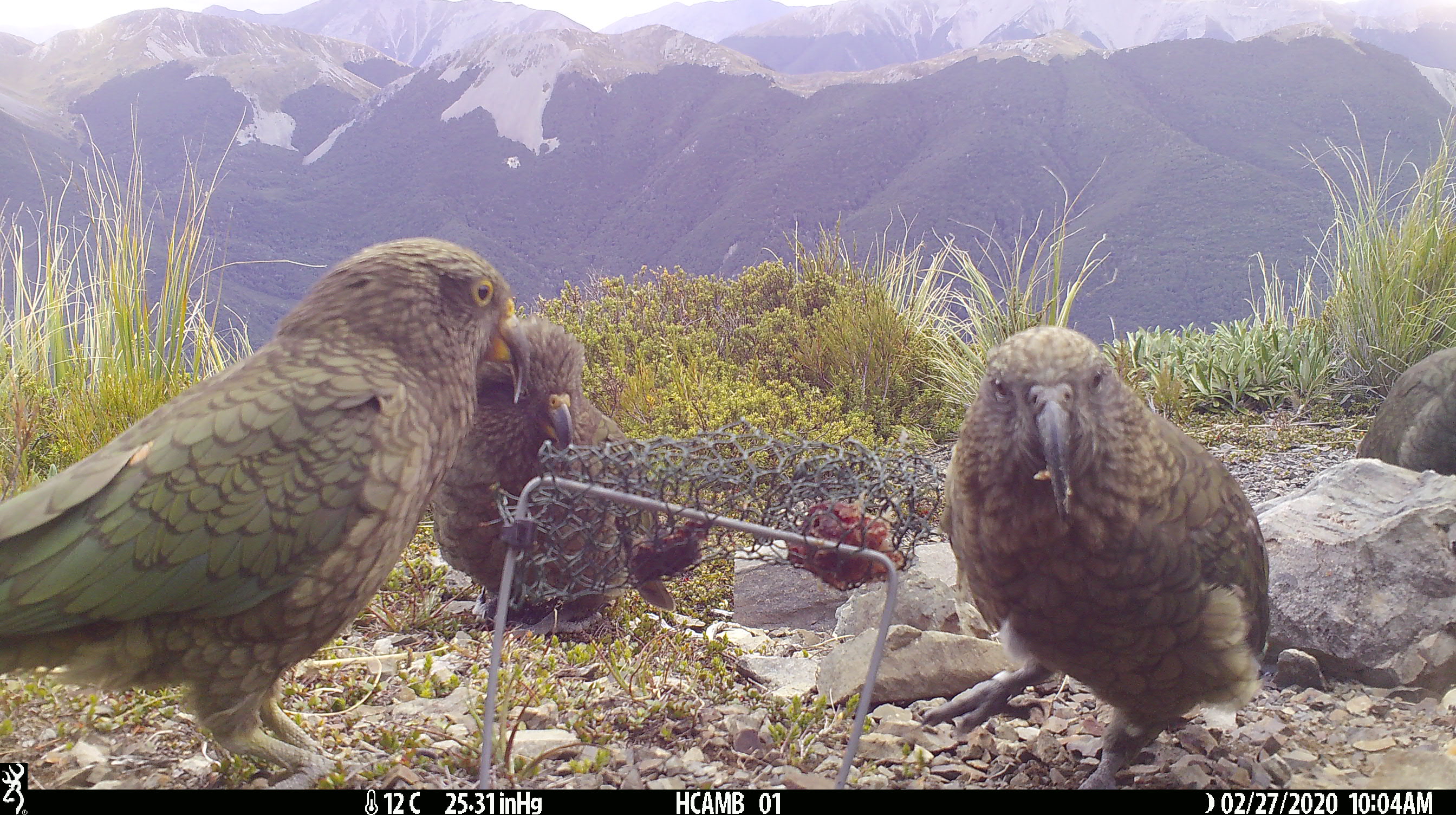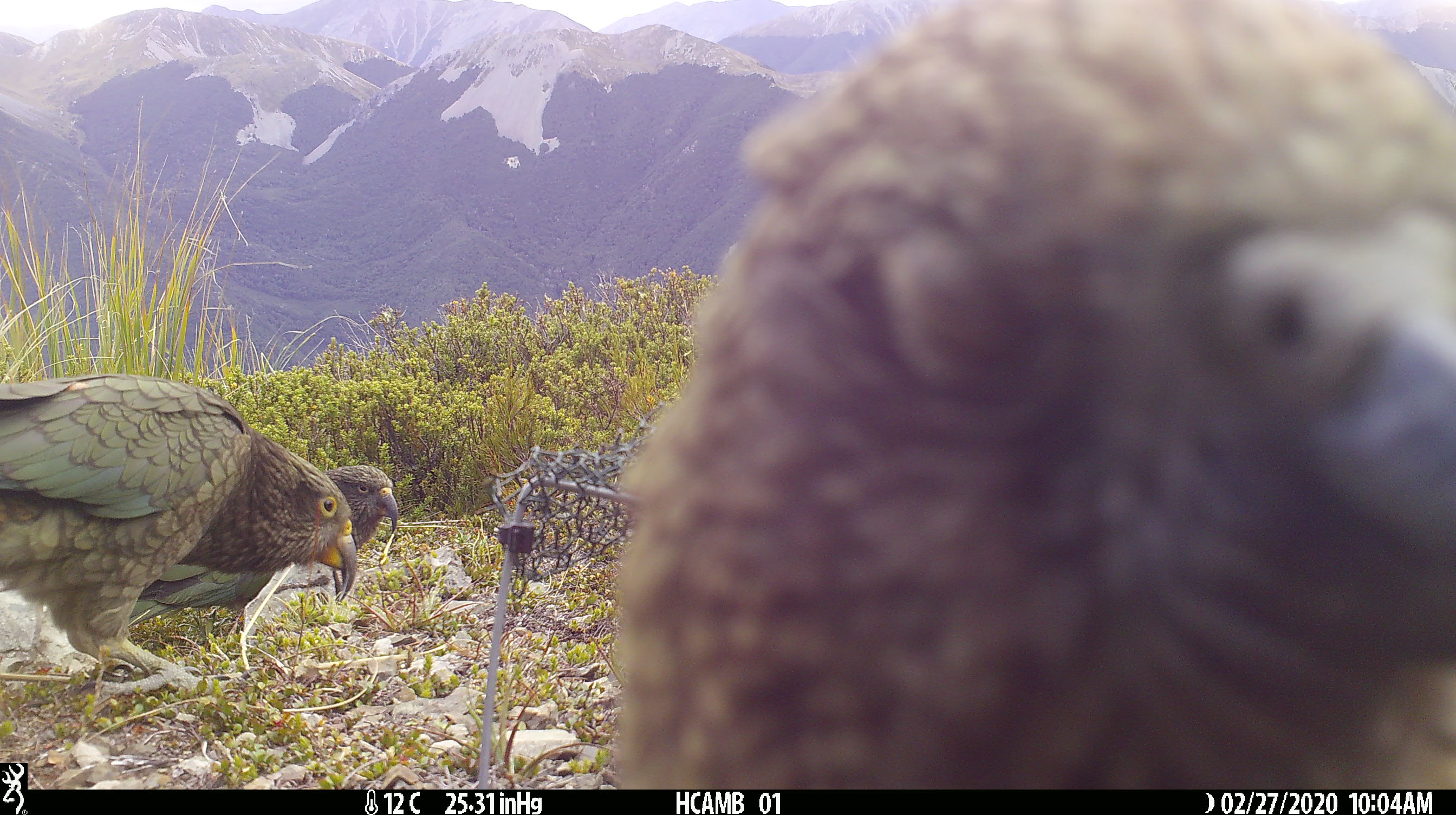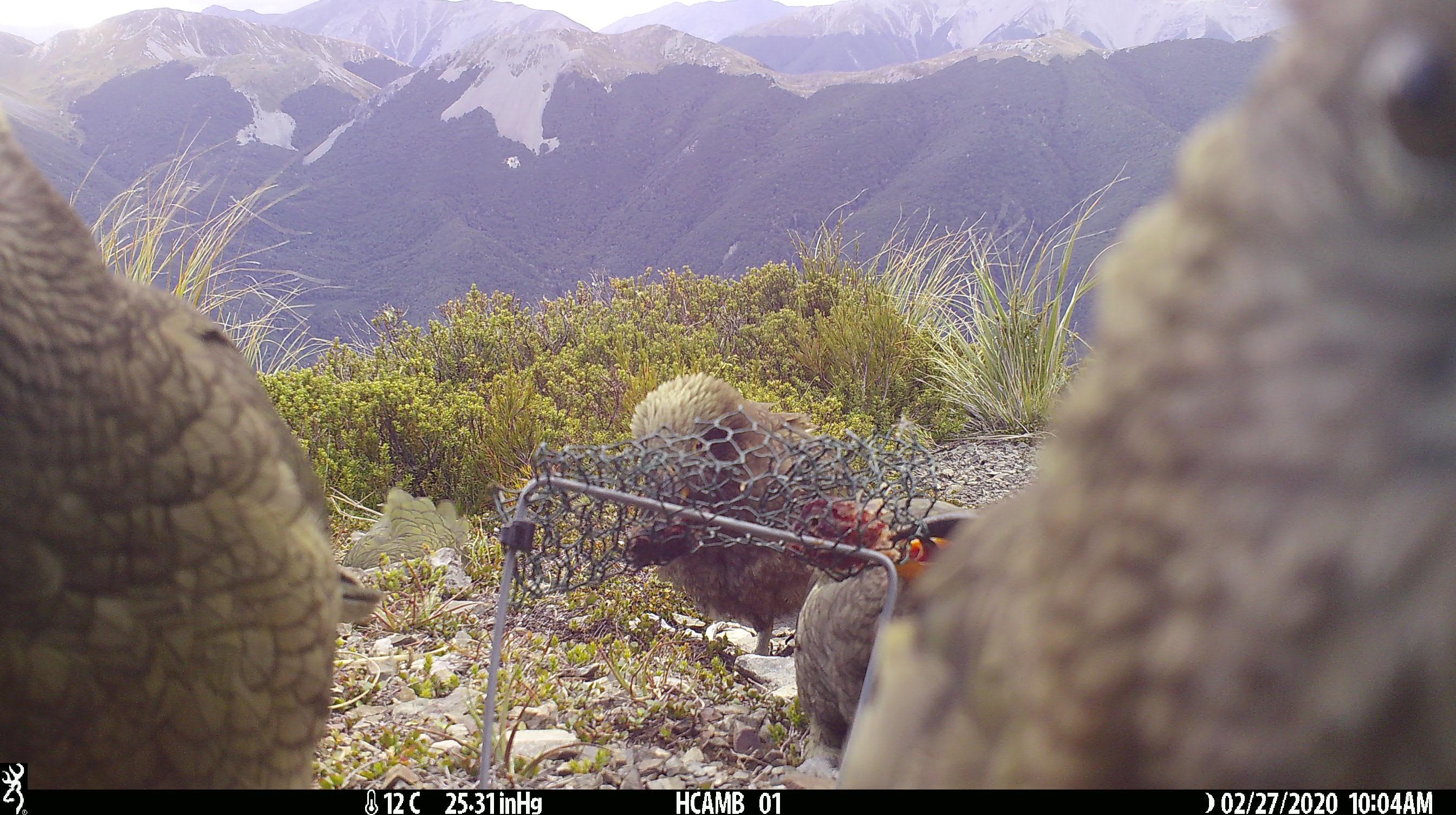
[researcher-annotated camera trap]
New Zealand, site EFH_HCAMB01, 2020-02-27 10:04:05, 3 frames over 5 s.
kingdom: Animalia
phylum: Chordata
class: Aves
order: Psittaciformes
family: Strigopidae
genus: Nestor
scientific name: Nestor notabilis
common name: kea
Kea (Nestor notabilis).